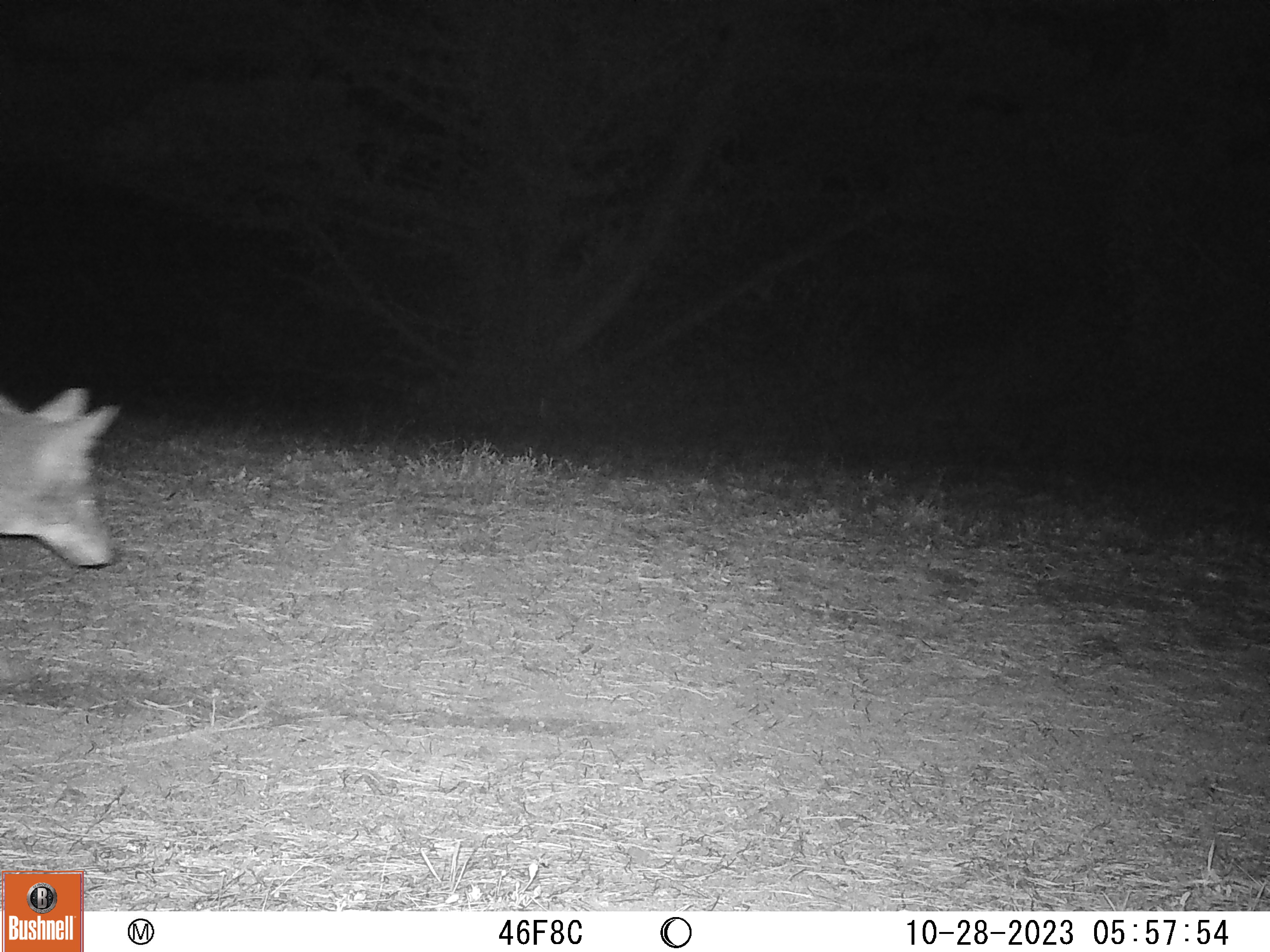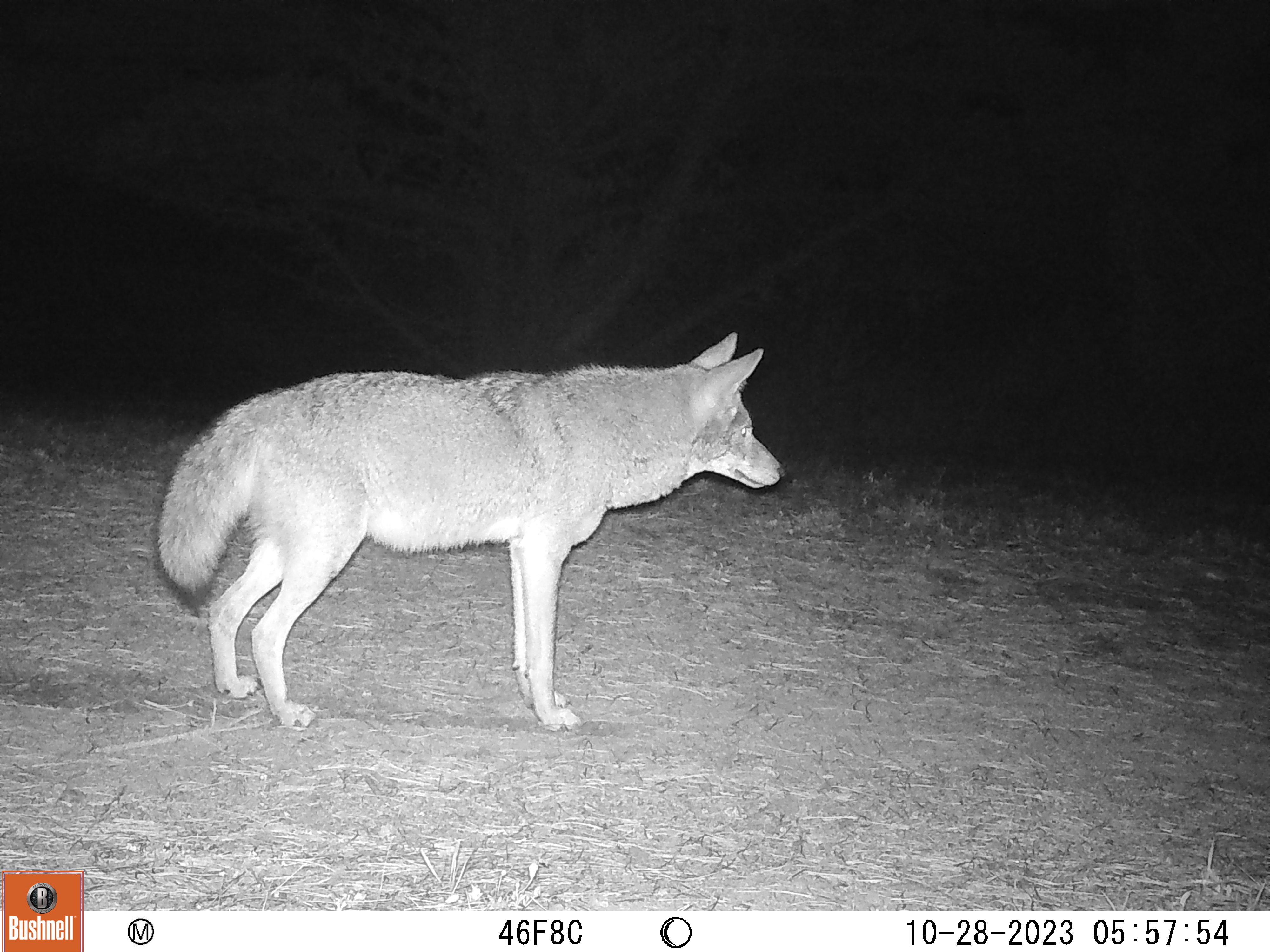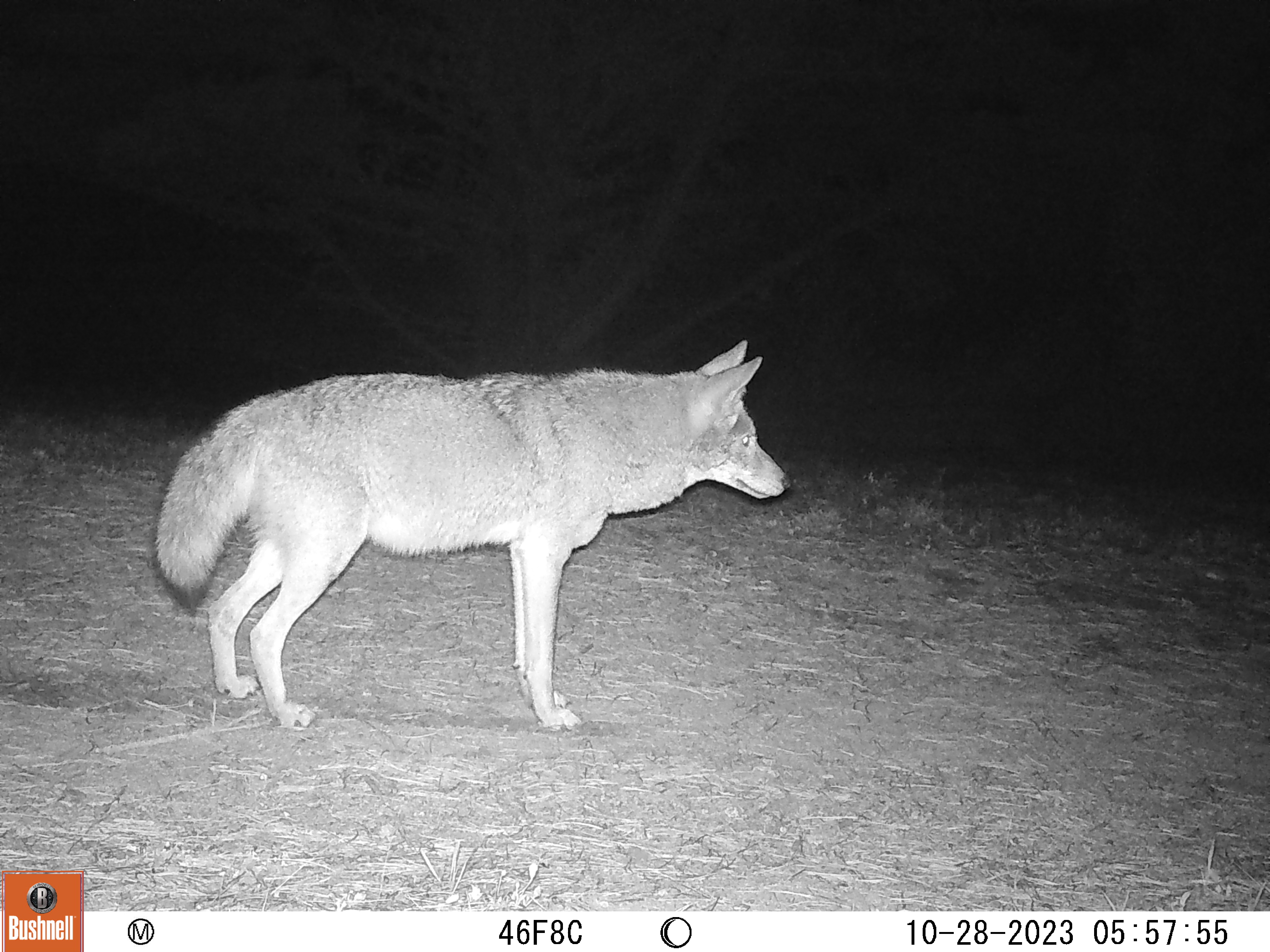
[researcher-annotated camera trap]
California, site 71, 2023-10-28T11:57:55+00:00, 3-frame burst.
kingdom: Animalia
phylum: Chordata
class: Mammalia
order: Carnivora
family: Canidae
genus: Canis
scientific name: Canis latrans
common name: coyote